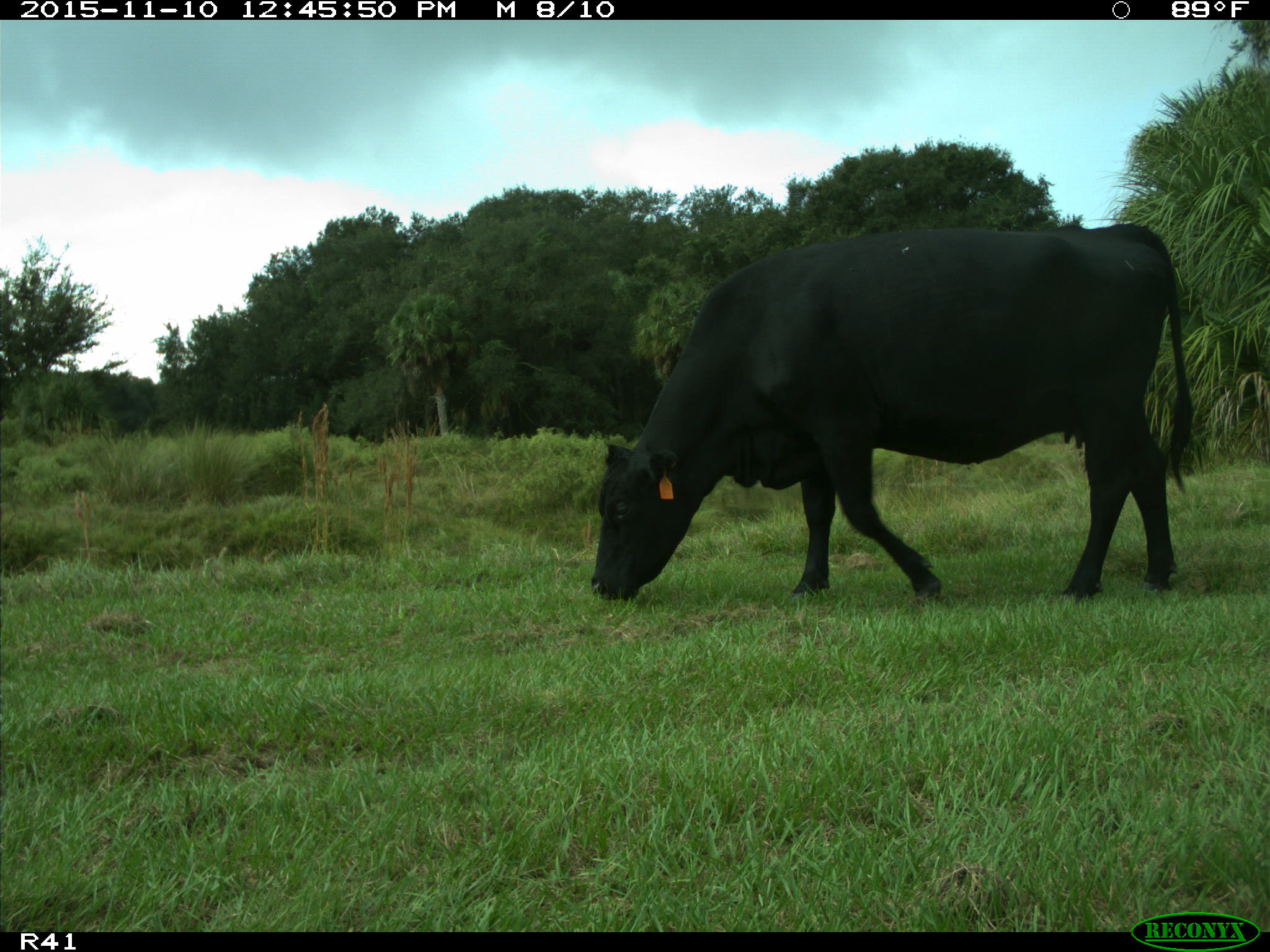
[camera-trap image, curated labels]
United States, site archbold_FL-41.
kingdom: Animalia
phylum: Chordata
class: Mammalia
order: Artiodactyla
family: Bovidae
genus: Bos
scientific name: Bos taurus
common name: domestic cow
Bos taurus (domestic cow).